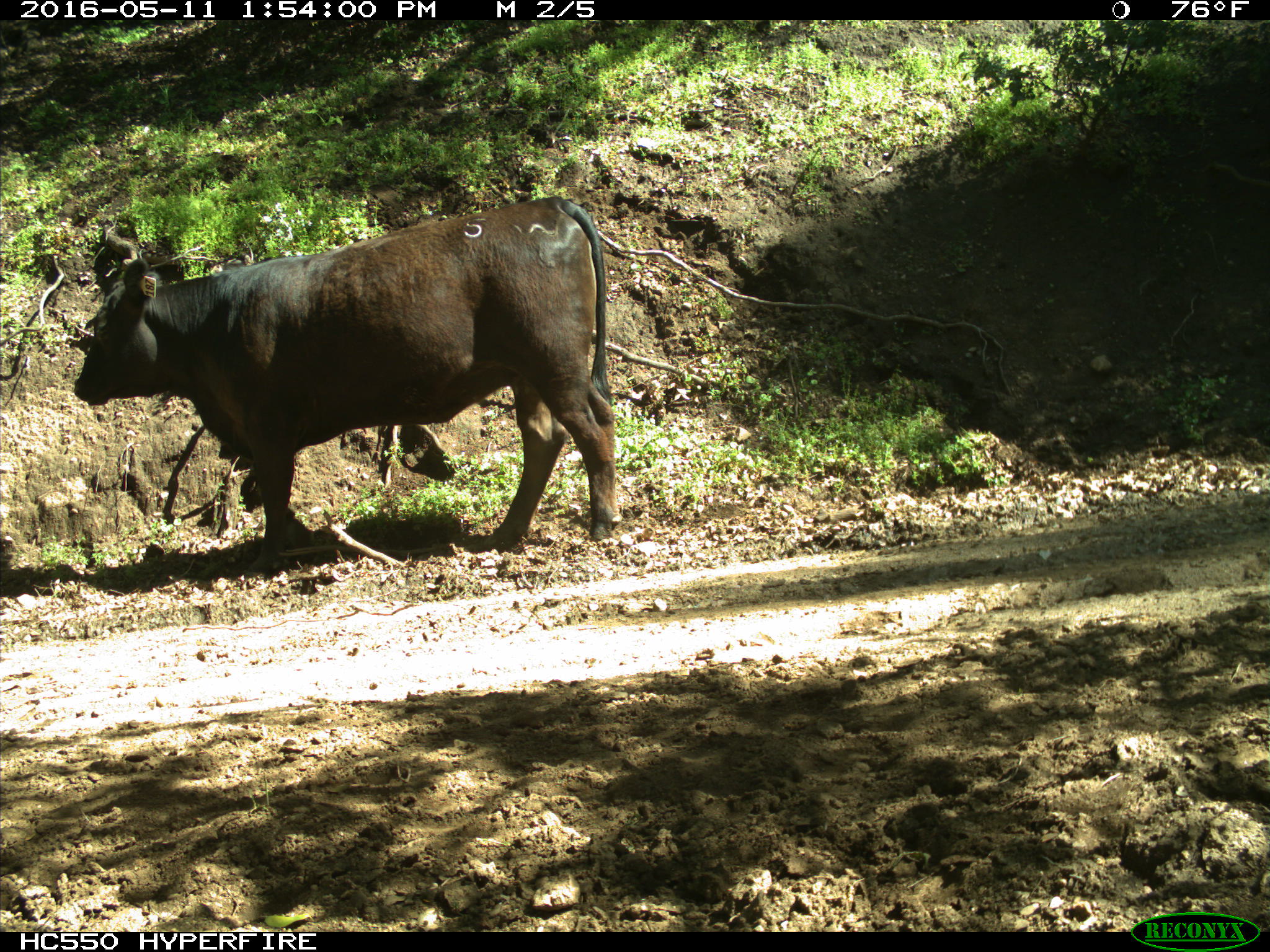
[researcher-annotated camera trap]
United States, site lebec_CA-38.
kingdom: Animalia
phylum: Chordata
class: Mammalia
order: Artiodactyla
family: Bovidae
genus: Bos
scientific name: Bos taurus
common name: domestic cow